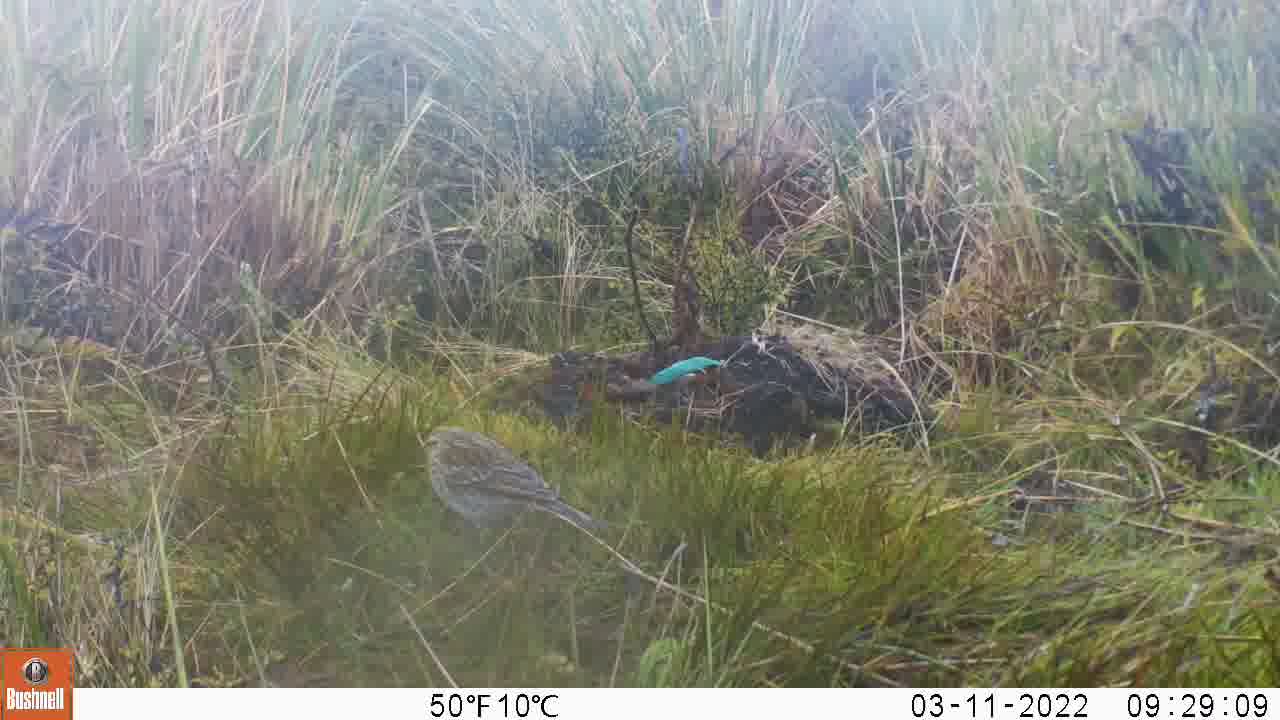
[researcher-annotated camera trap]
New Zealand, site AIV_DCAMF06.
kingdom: Animalia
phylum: Chordata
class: Aves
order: Passeriformes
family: Motacillidae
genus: Anthus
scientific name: Anthus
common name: pipit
Pipit (Anthus).